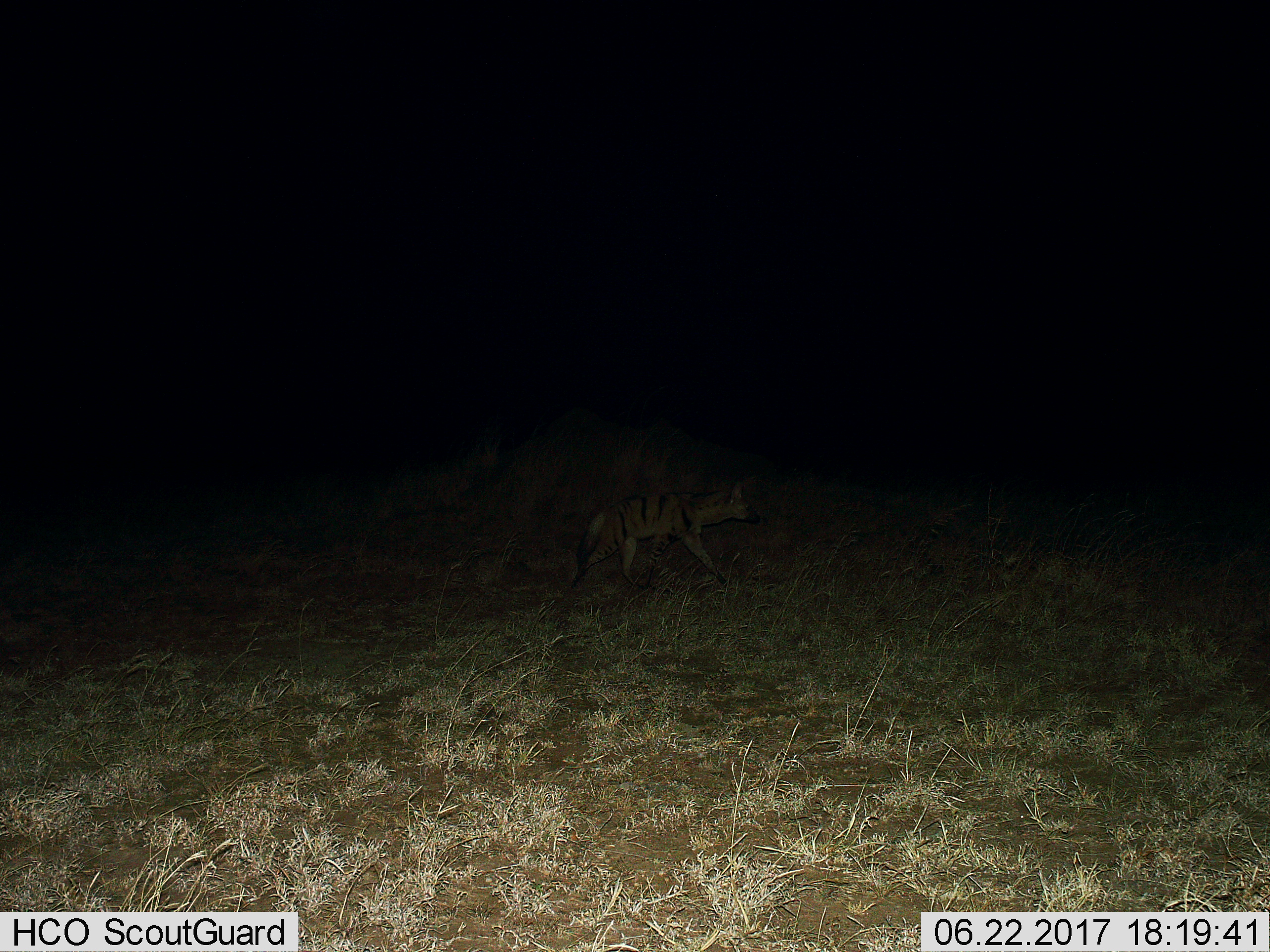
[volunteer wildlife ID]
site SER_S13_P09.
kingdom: Animalia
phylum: Chordata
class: Mammalia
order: Carnivora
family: Hyaenidae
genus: Proteles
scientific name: Proteles cristatus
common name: aardwolf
Aardwolf (Proteles cristatus), count 1. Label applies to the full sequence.